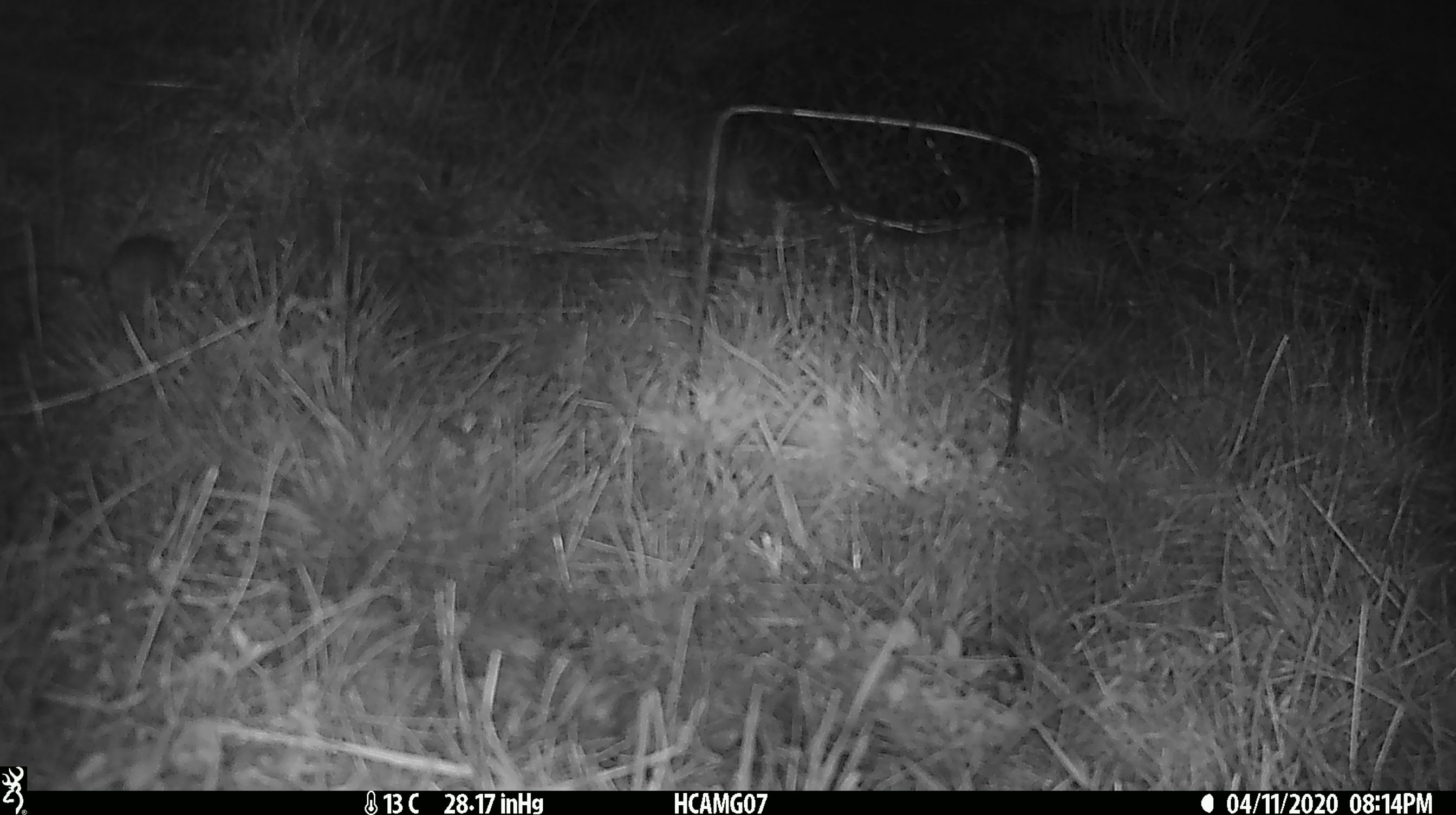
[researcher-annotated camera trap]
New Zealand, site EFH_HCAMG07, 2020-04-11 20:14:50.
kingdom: Animalia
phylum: Chordata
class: Mammalia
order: Rodentia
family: Muridae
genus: Mus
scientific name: Mus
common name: mouse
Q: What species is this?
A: Mouse (Mus).